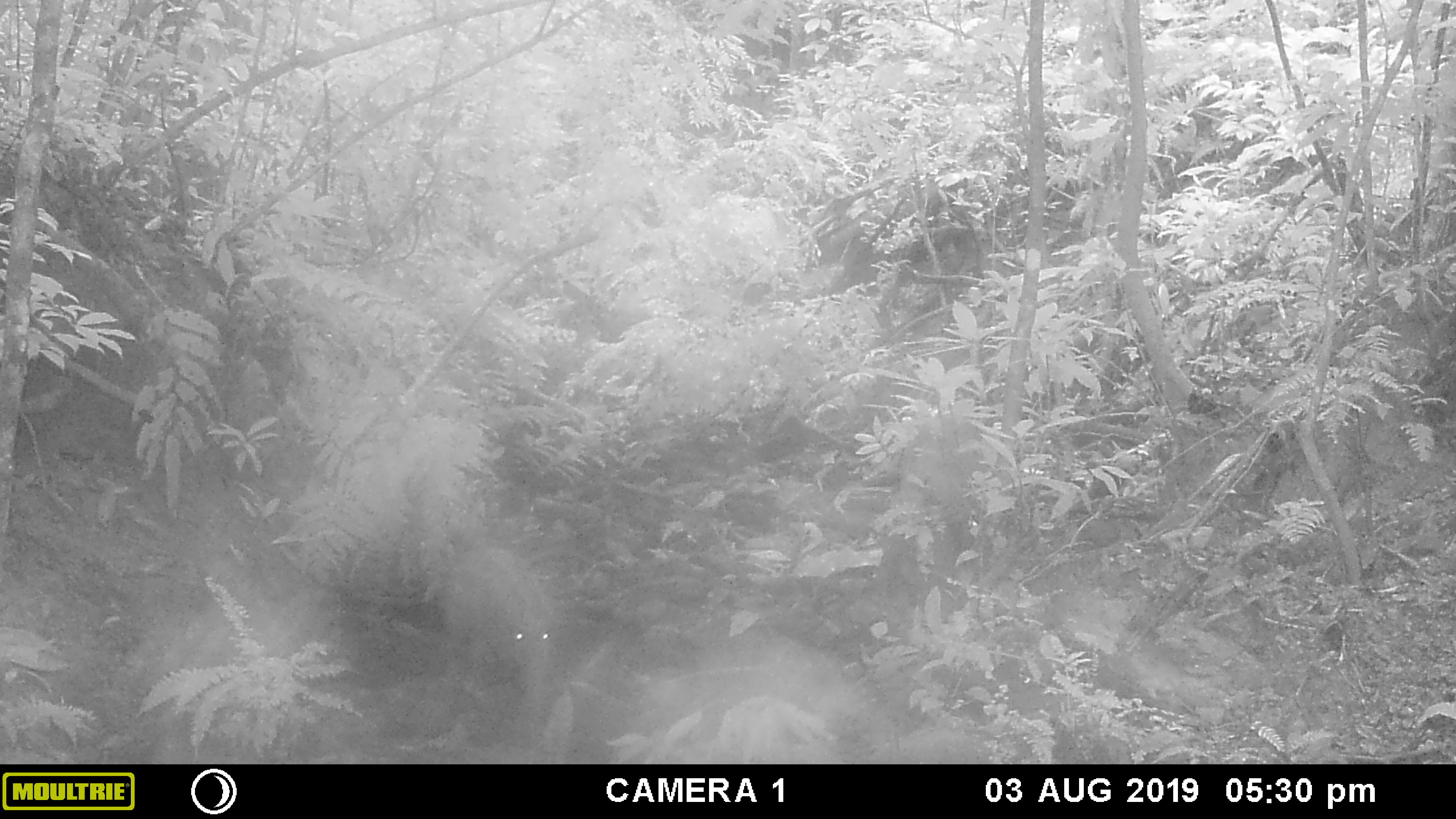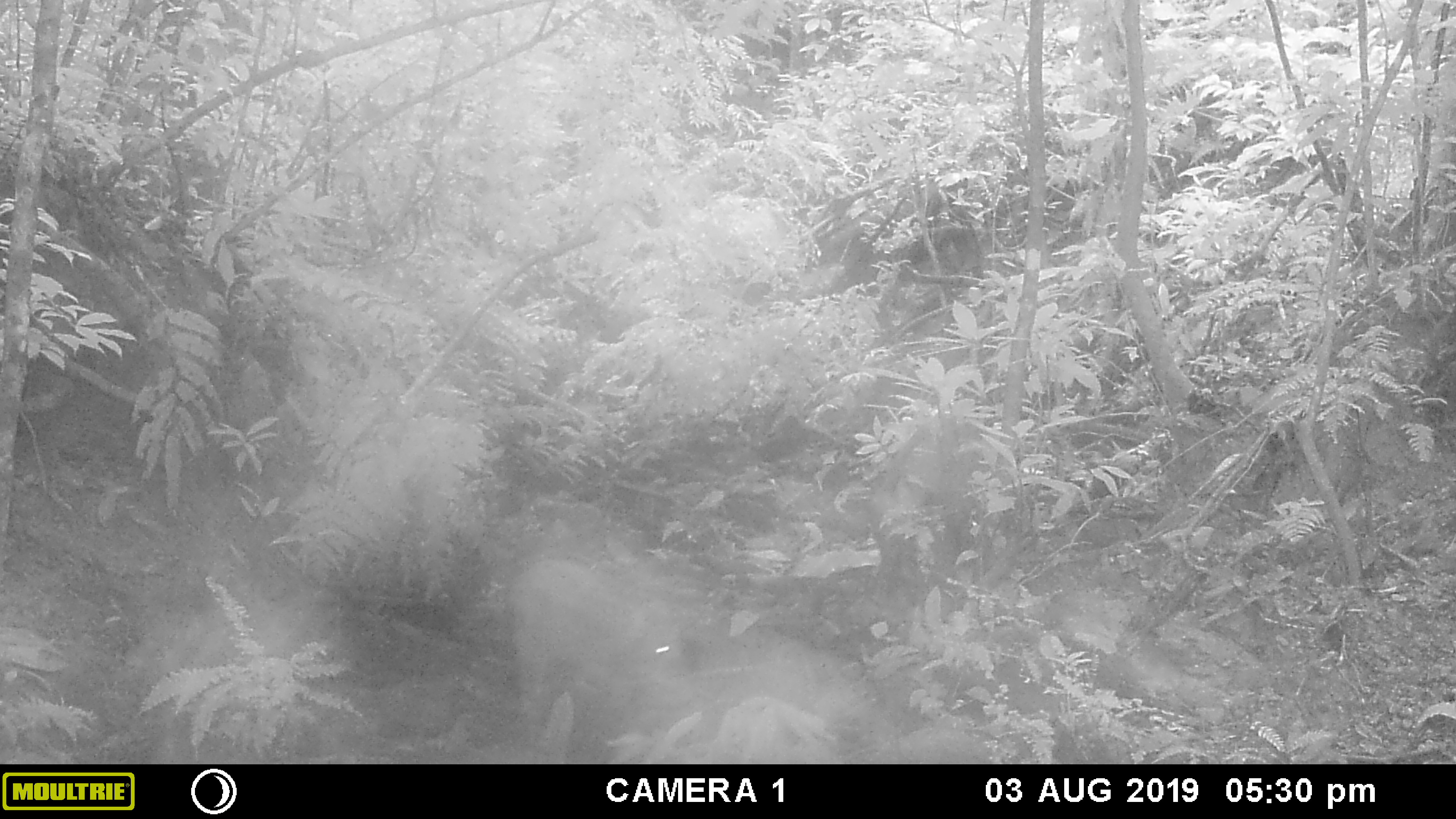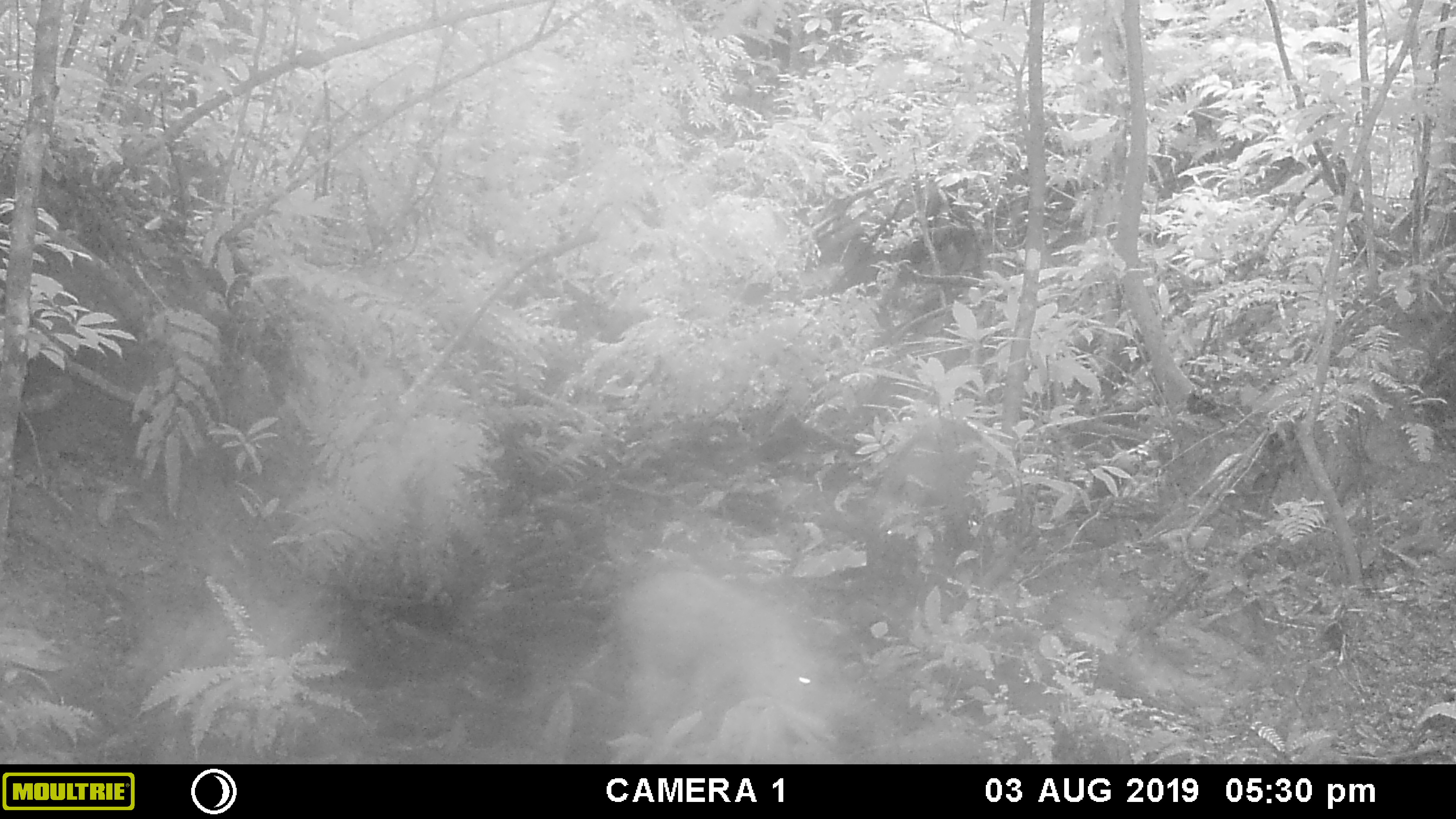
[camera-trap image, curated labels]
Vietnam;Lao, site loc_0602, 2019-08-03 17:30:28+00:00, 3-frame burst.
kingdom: Animalia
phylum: Chordata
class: Mammalia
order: Artiodactyla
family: Suidae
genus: Sus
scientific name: Sus scrofa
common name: eurasian wild pig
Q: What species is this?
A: Eurasian wild pig (Sus scrofa).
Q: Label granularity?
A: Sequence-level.